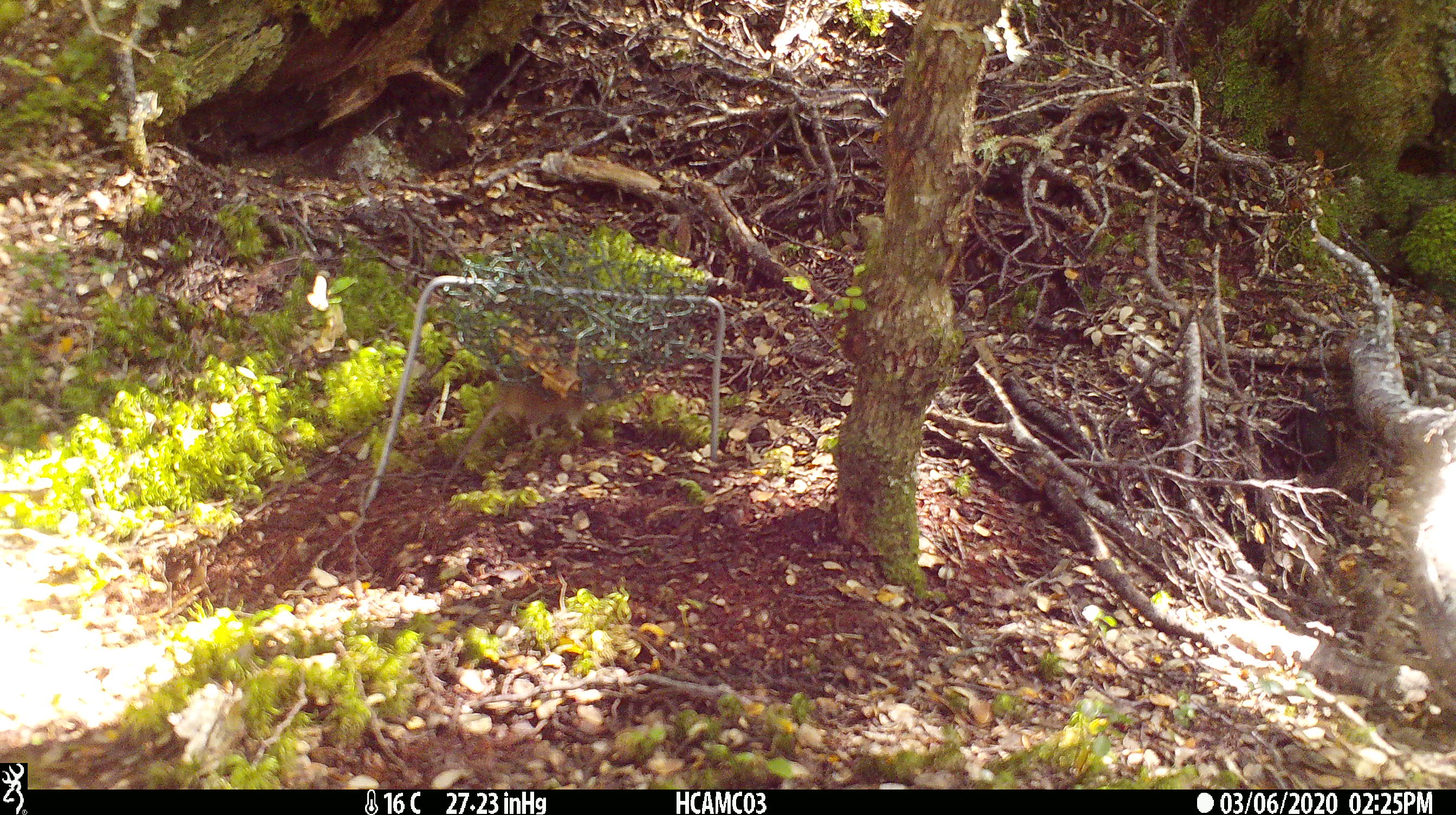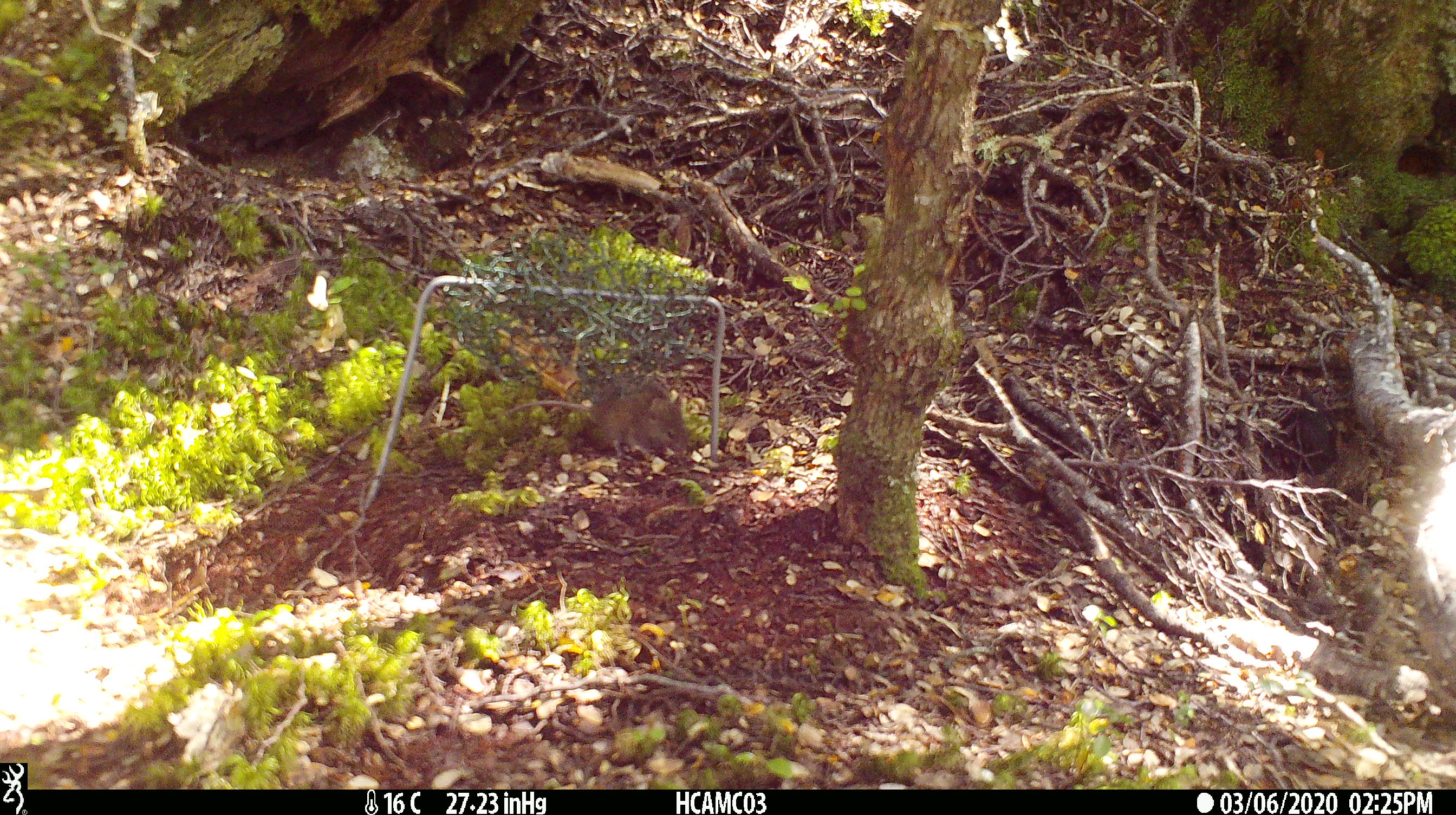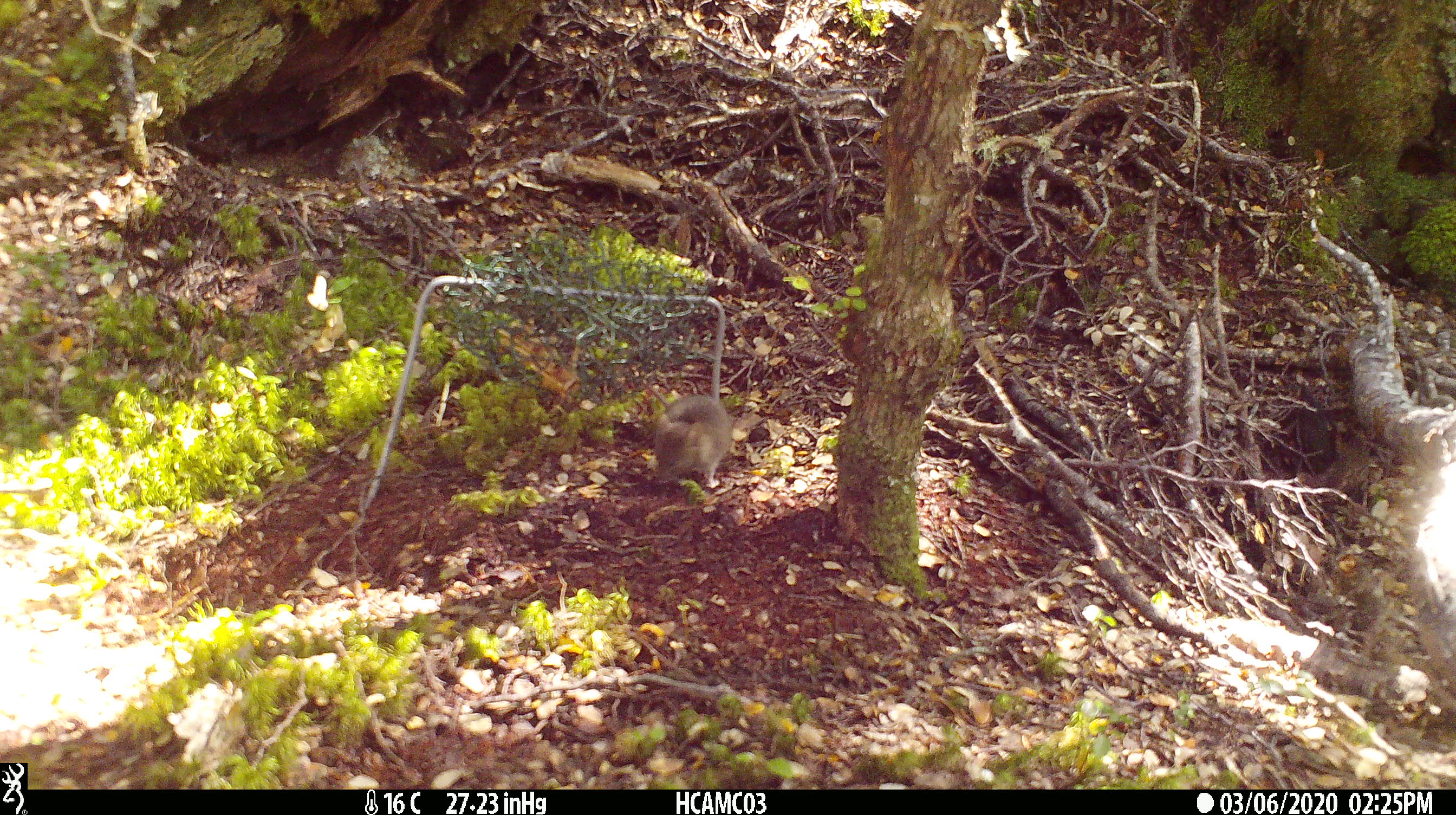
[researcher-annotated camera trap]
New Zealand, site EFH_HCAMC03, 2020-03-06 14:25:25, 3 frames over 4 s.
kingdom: Animalia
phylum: Chordata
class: Mammalia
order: Rodentia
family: Muridae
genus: Mus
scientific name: Mus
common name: mouse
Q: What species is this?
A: Mouse (Mus).